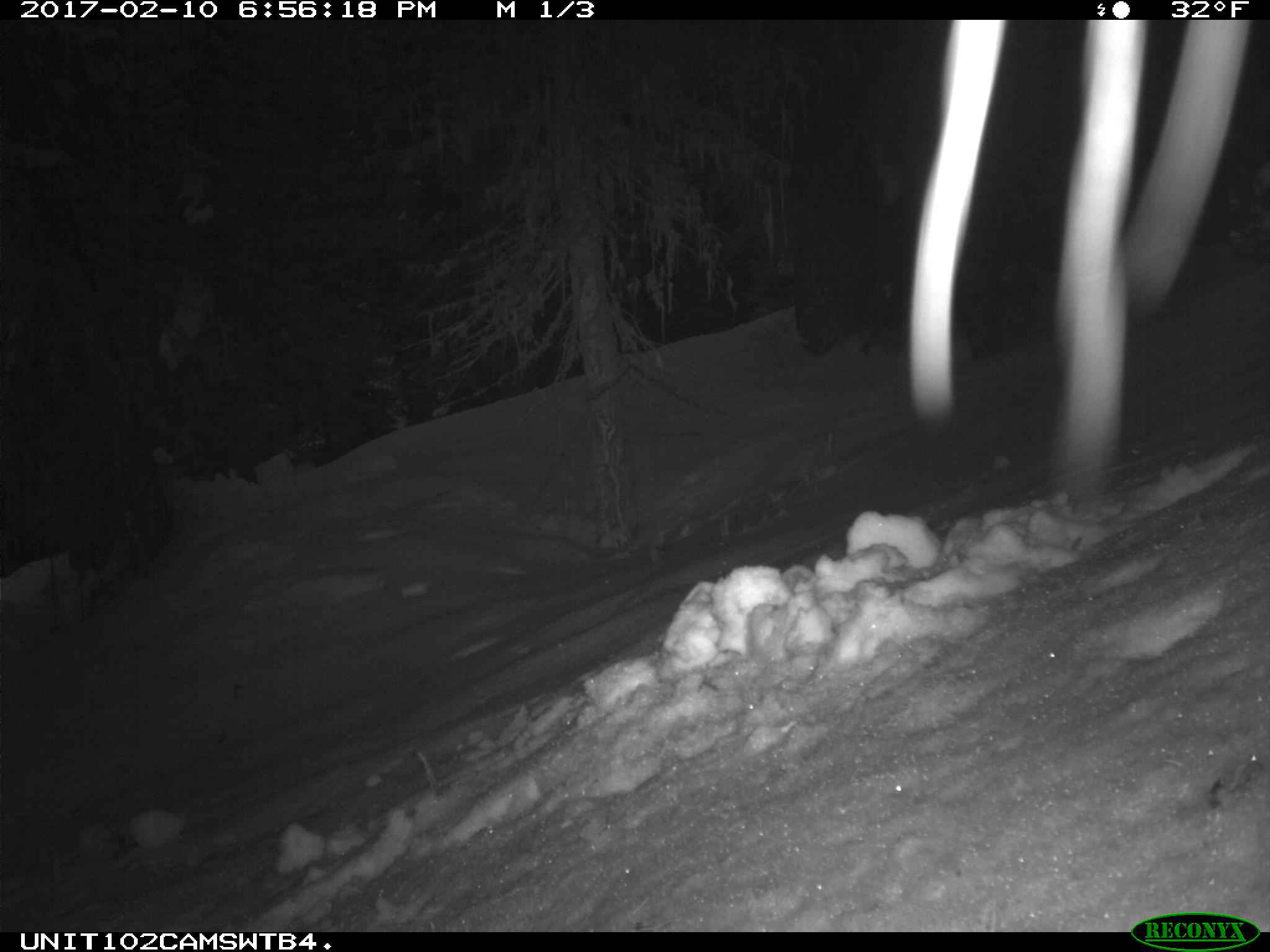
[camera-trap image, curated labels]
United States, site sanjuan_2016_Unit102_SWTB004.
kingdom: Animalia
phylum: Chordata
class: Mammalia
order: Lagomorpha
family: Leporidae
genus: Lepus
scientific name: Lepus americanus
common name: snowshoe hare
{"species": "Lepus americanus (snowshoe hare)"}